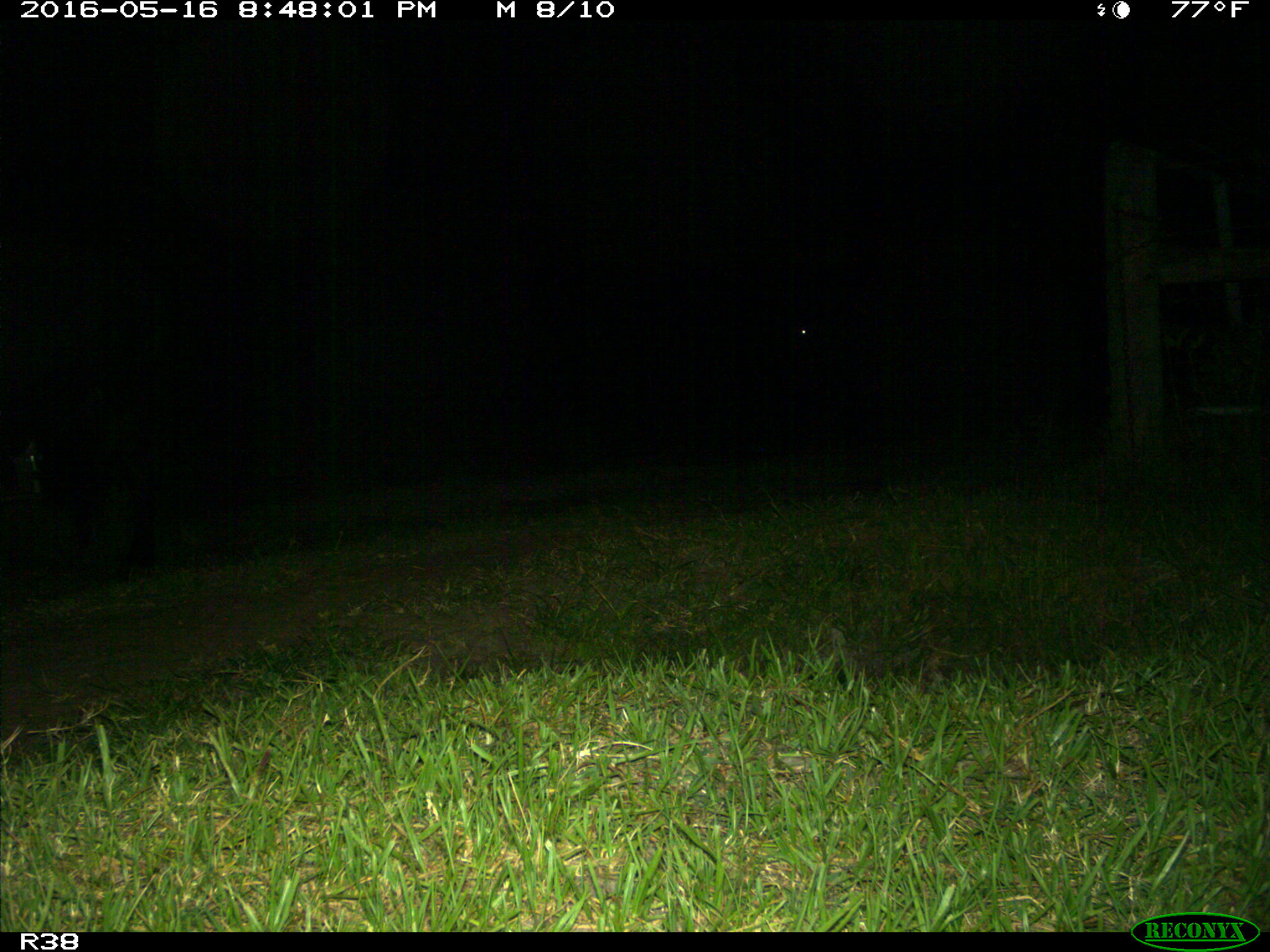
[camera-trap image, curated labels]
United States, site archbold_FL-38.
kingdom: Animalia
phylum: Chordata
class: Mammalia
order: Artiodactyla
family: Bovidae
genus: Bos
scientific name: Bos taurus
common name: domestic cow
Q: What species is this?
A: Bos taurus (domestic cow).